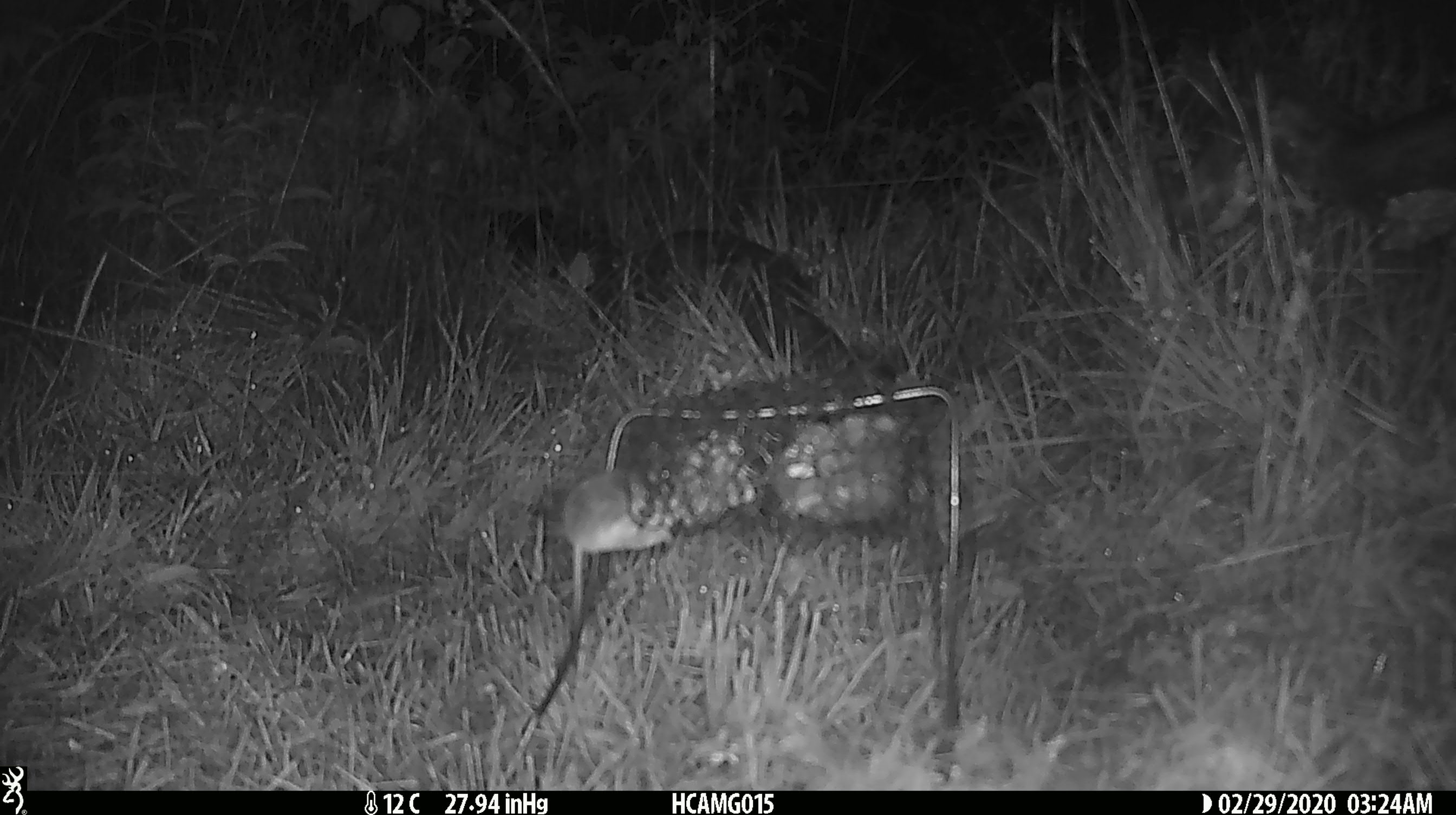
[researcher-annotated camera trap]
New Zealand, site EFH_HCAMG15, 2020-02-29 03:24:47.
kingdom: Animalia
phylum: Chordata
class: Mammalia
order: Rodentia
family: Muridae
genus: Mus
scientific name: Mus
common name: mouse